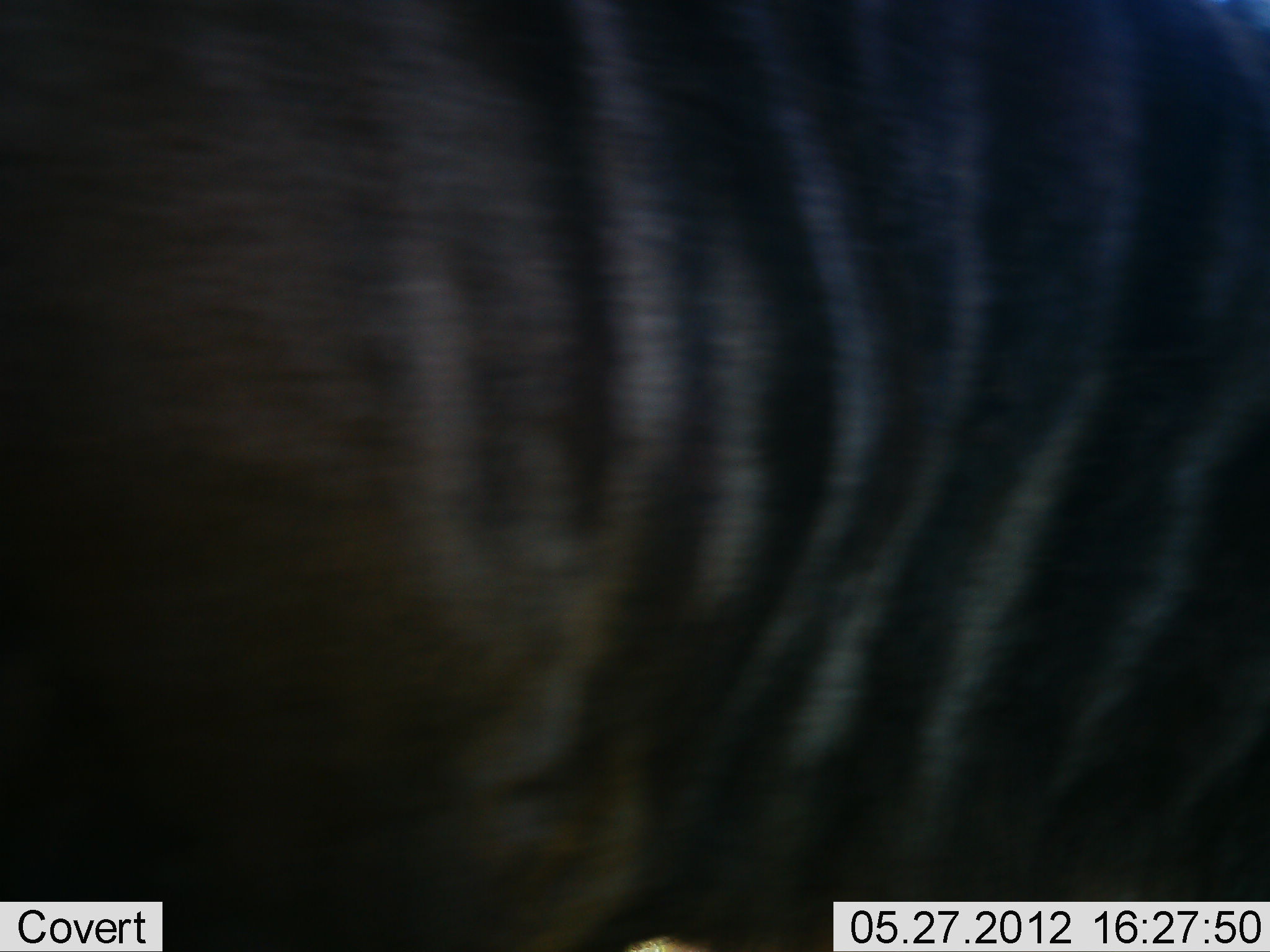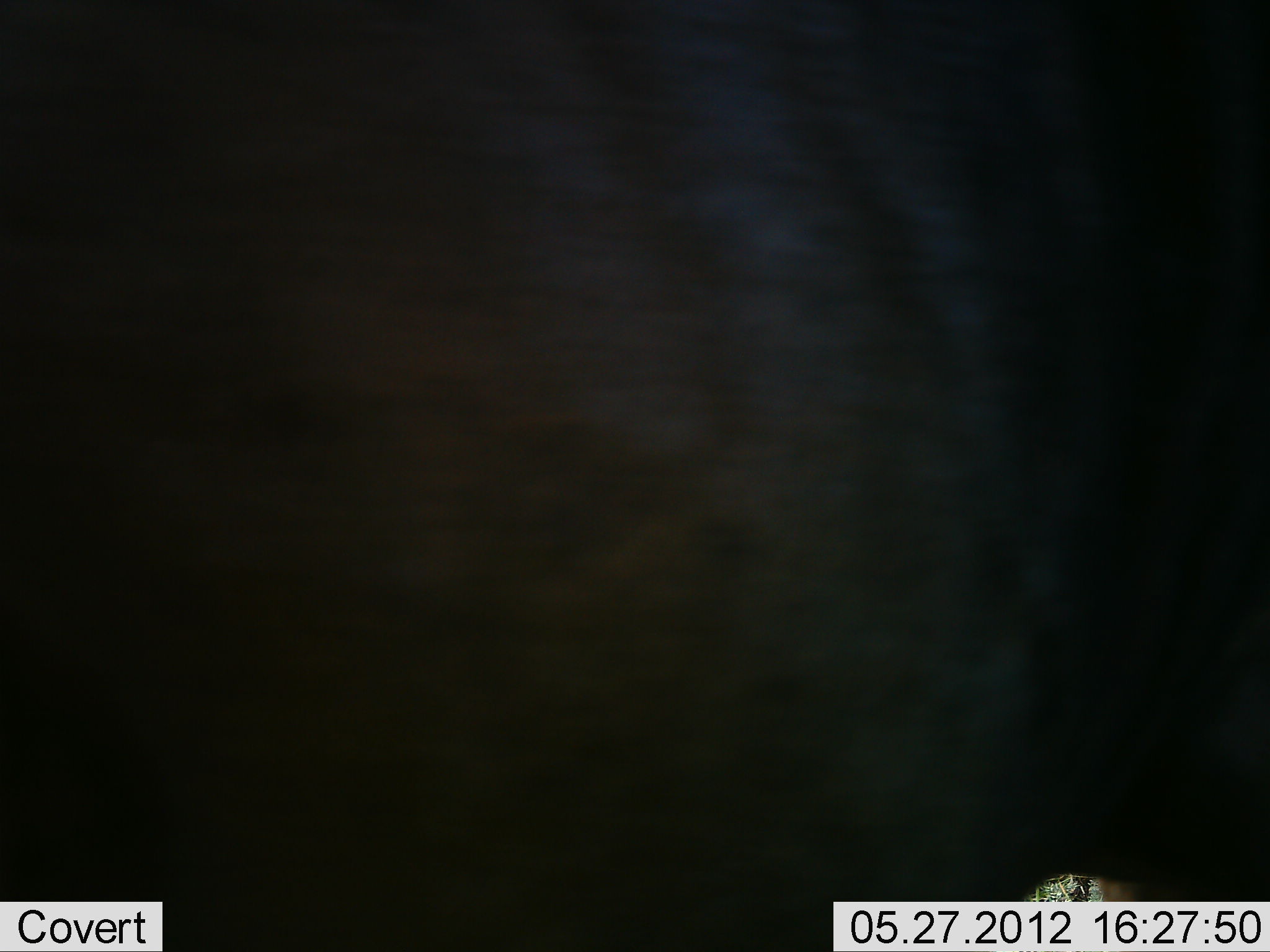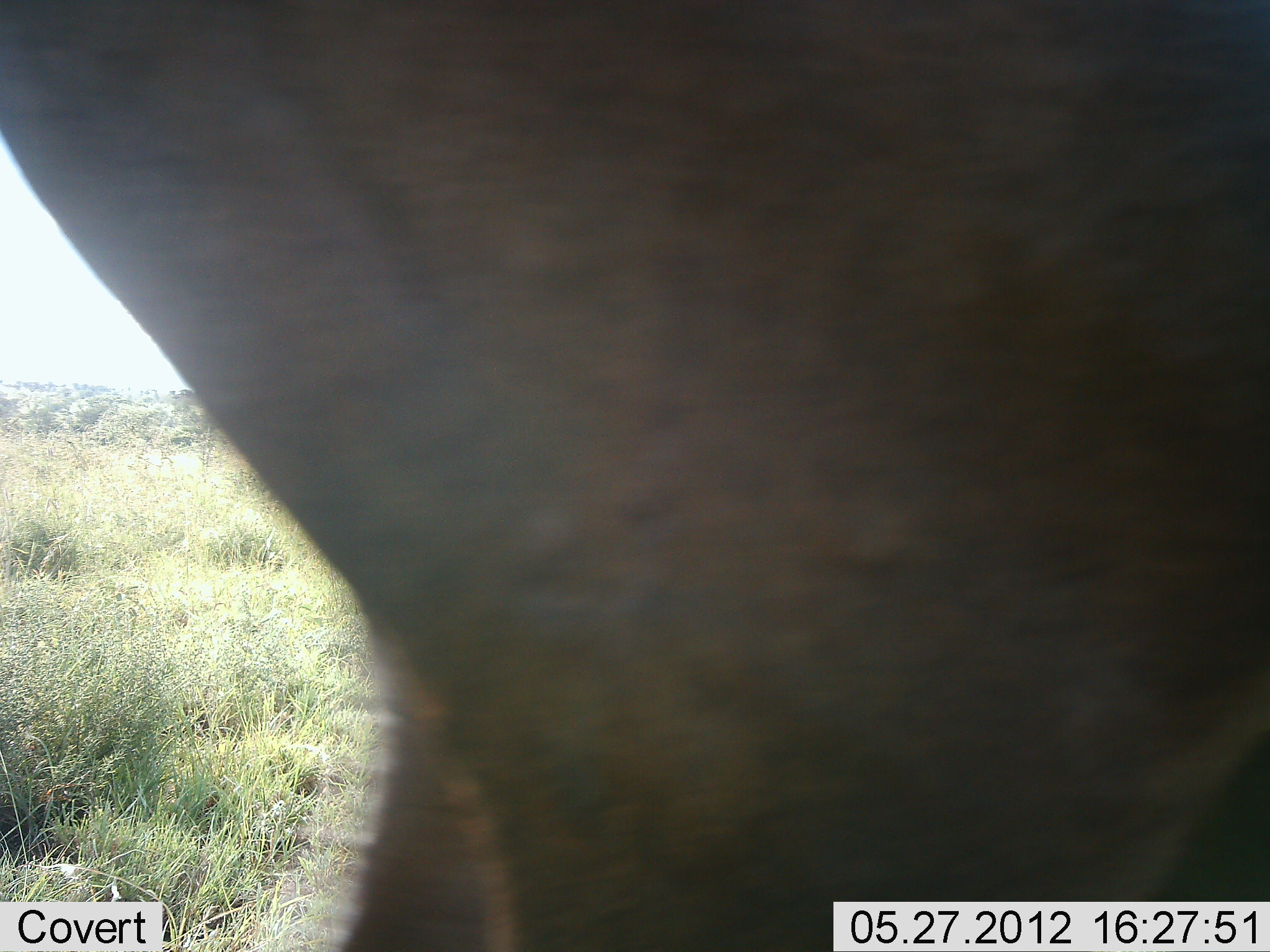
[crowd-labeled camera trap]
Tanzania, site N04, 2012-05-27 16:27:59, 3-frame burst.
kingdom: Animalia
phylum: Chordata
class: Mammalia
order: Artiodactyla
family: Bovidae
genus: Connochaetes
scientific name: Connochaetes taurinus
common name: blue wildebeest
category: wildebeest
Wildebeest (blue wildebeest) (Connochaetes taurinus), count 1. Behavior (volunteer vote fractions): standing 20%, resting 0%, moving 80%, interacting 0%. Young present (vote fraction): 0%. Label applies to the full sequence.